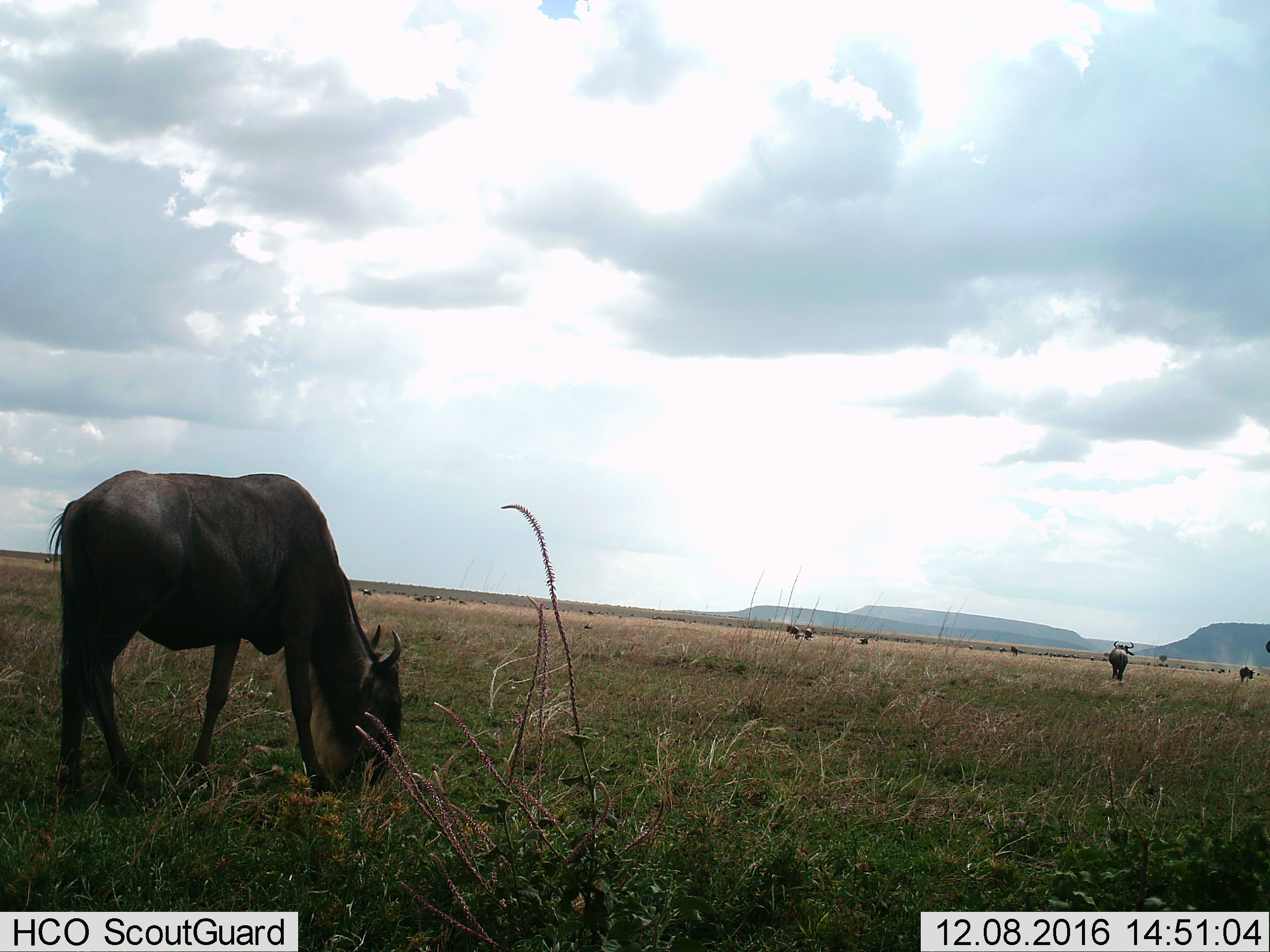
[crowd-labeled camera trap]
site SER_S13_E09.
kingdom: Animalia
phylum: Chordata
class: Mammalia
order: Artiodactyla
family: Bovidae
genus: Connochaetes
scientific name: Connochaetes taurinus taurinus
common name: blue wildebeest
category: wildebeestblue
Wildebeestblue (blue wildebeest) (Connochaetes taurinus taurinus), count 11-50. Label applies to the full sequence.